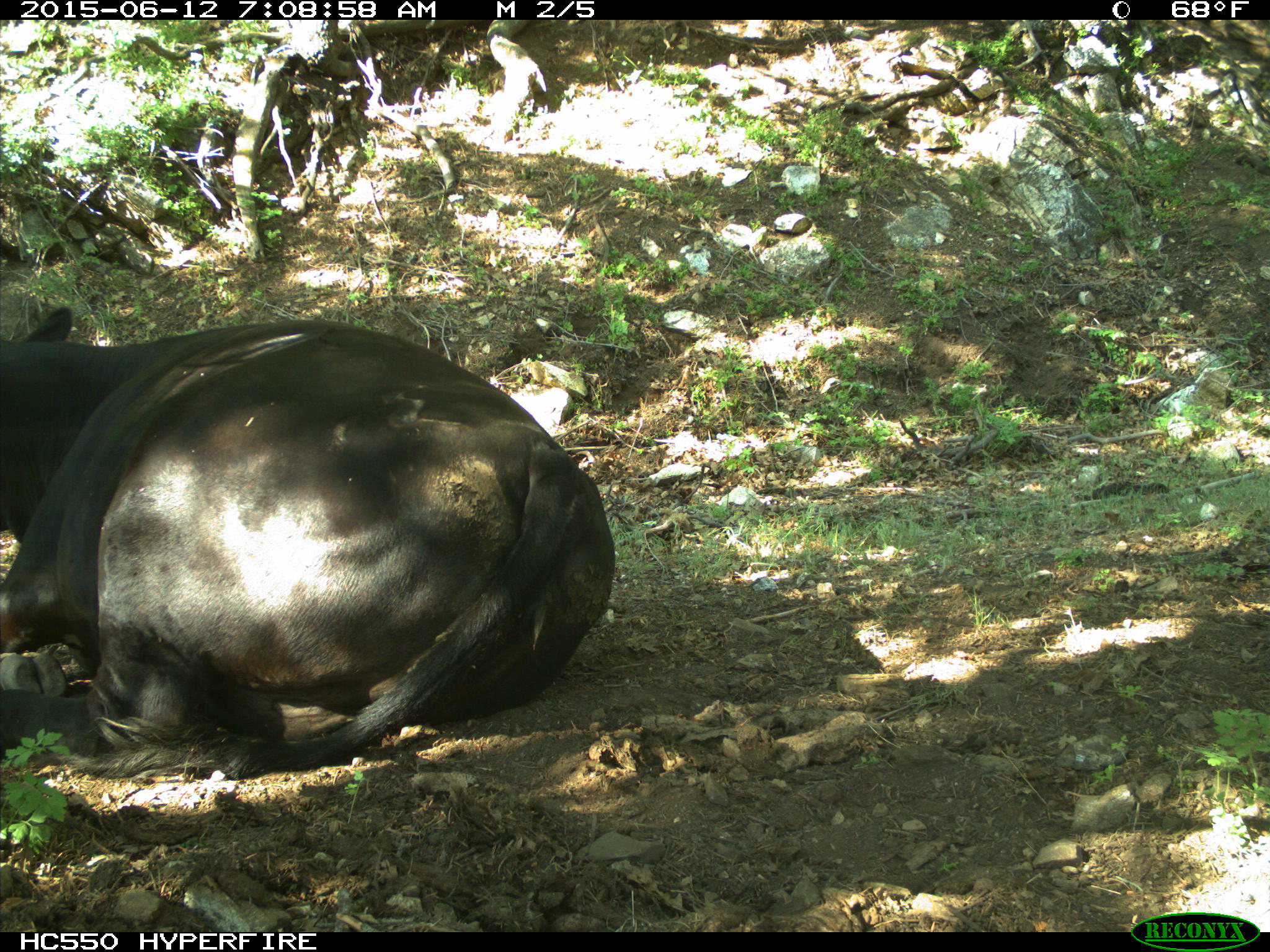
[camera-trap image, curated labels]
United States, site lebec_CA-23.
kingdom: Animalia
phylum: Chordata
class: Mammalia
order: Artiodactyla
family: Bovidae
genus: Bos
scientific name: Bos taurus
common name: domestic cow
Bos taurus (domestic cow).